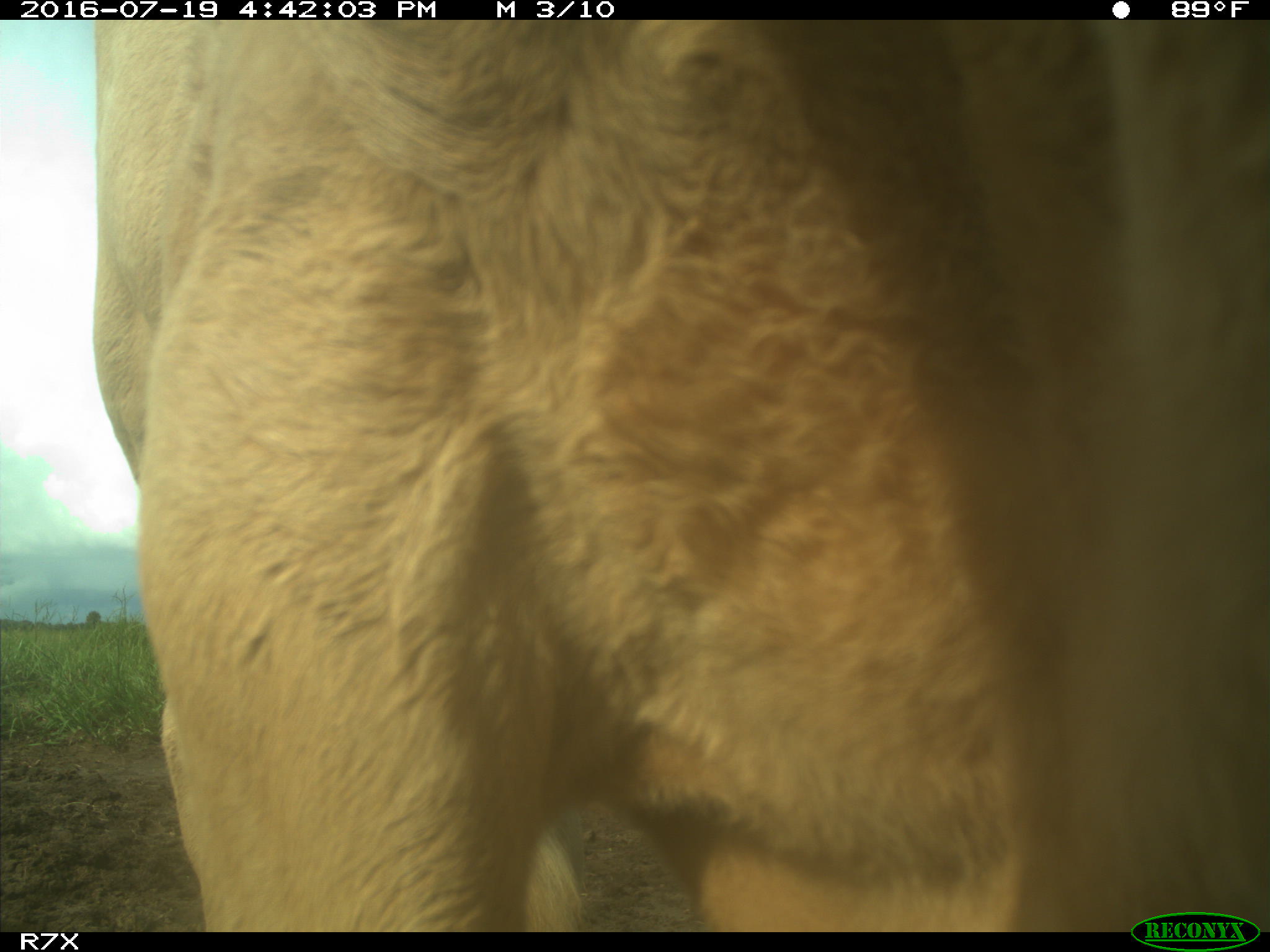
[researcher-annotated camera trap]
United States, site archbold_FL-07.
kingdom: Animalia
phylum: Chordata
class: Mammalia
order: Artiodactyla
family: Bovidae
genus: Bos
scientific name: Bos taurus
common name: domestic cow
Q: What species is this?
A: Bos taurus (domestic cow).